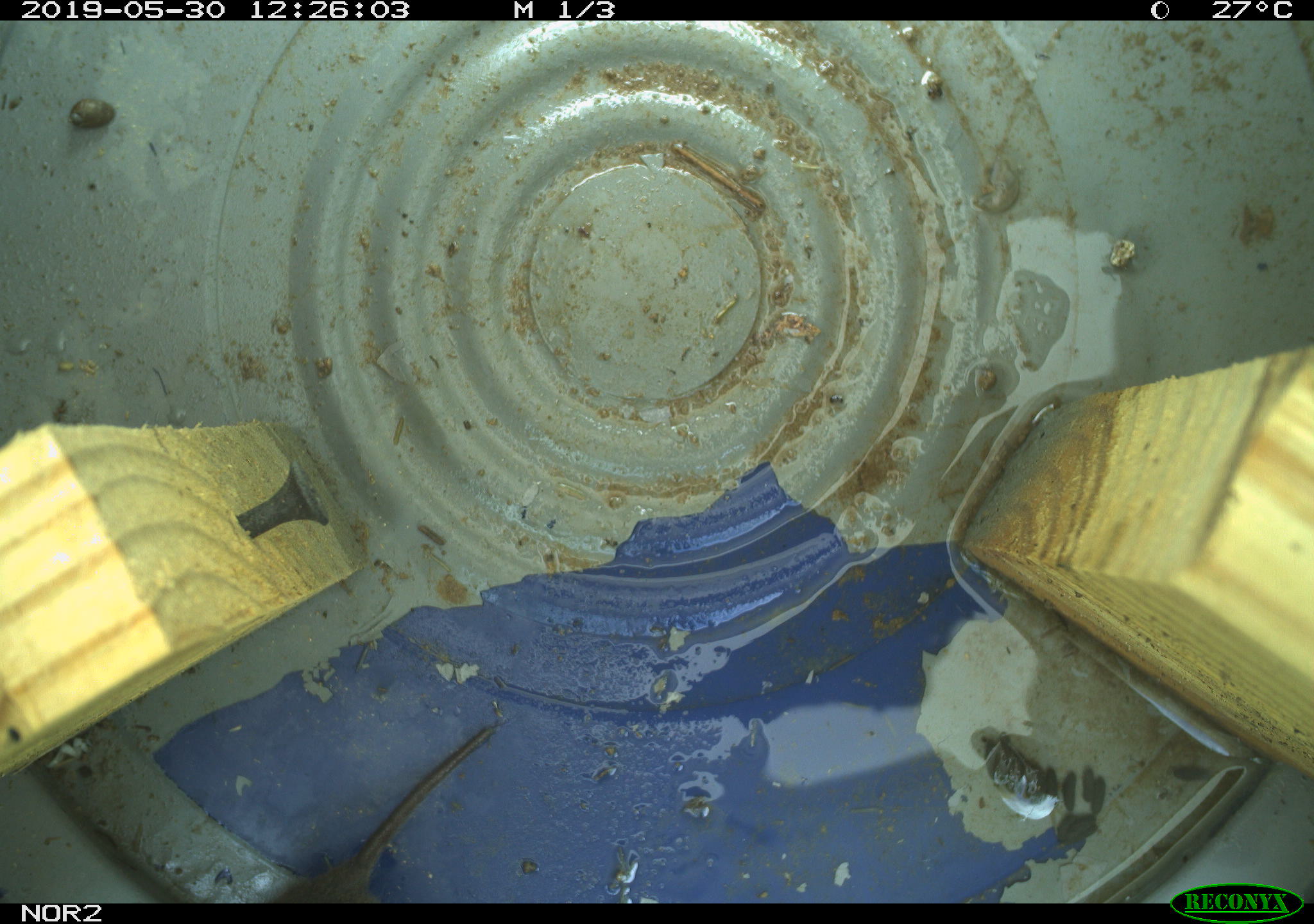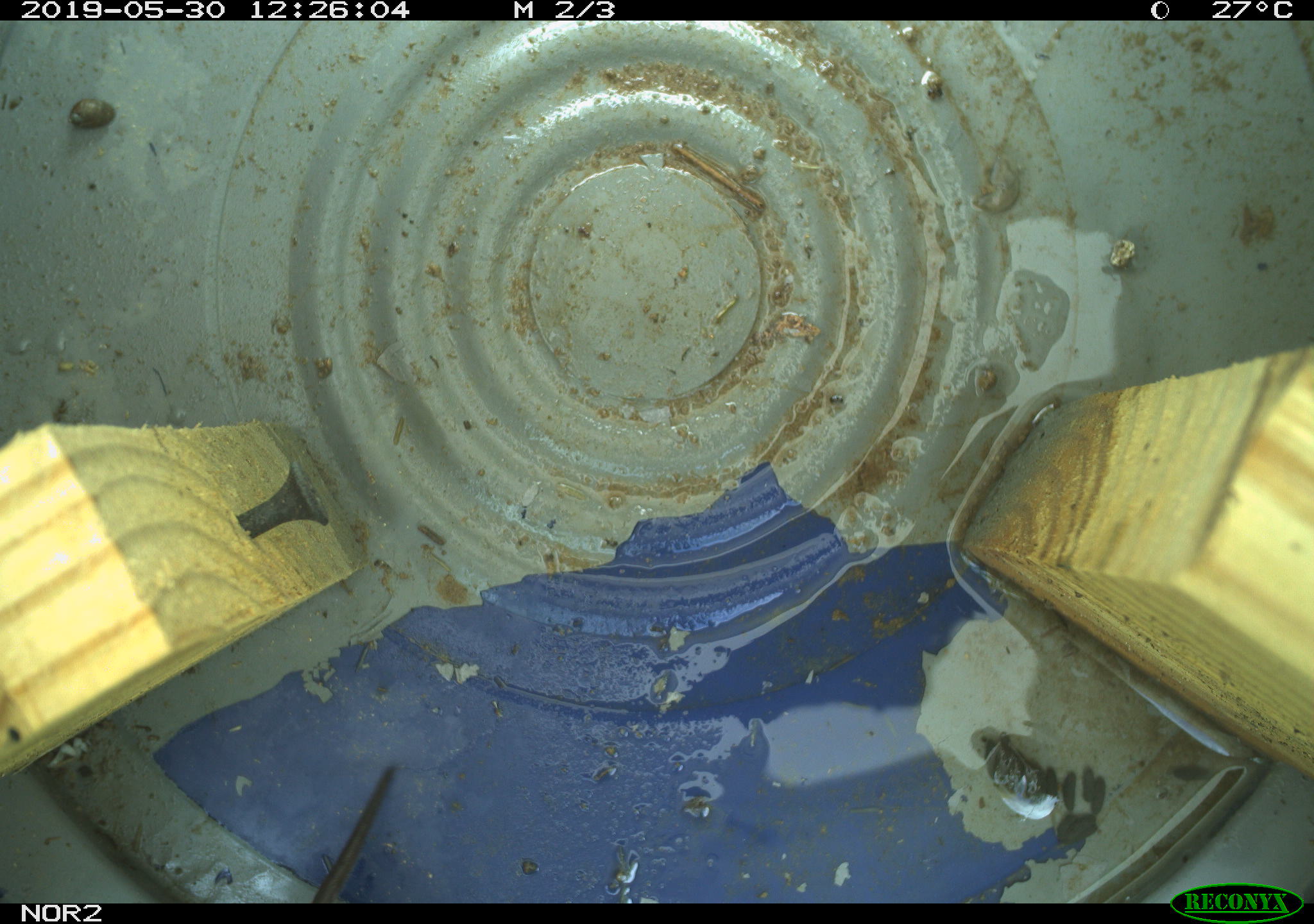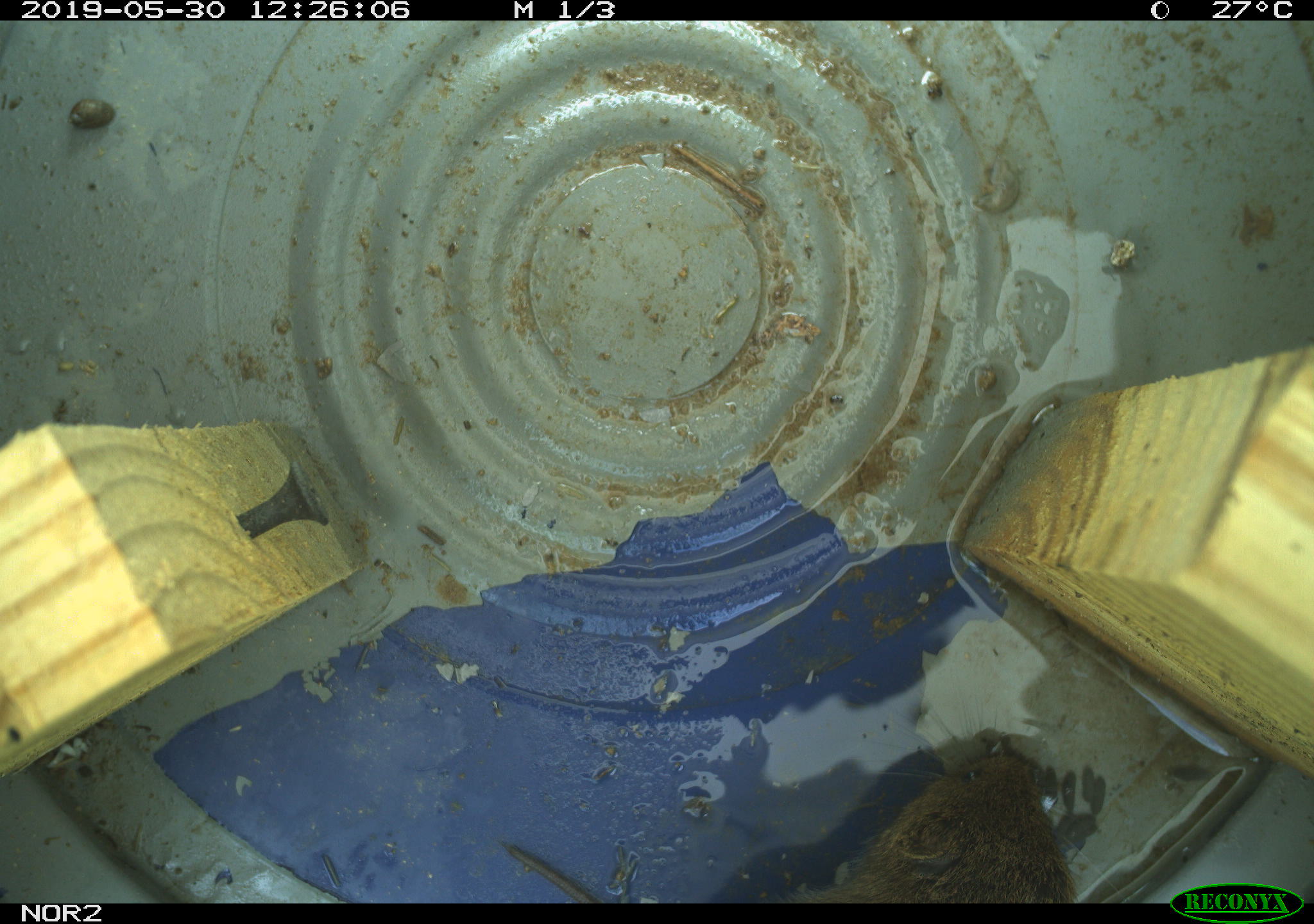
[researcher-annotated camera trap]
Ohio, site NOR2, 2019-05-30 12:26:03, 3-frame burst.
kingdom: Animalia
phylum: Chordata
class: Mammalia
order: Rodentia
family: Cricetidae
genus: Microtus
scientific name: Microtus pennsylvanicus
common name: meadow vole